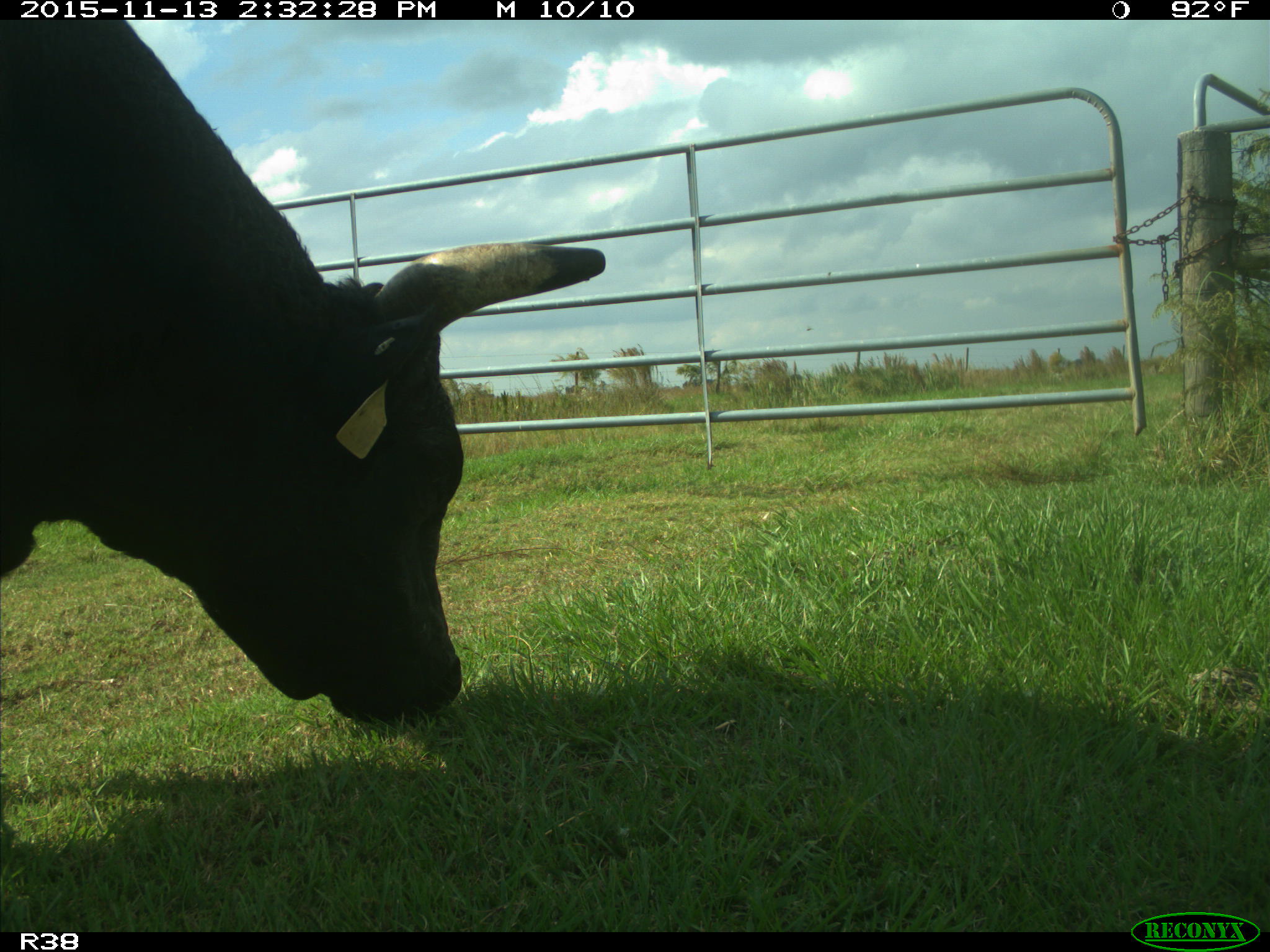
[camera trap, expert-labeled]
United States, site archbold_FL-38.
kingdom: Animalia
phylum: Chordata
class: Mammalia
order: Artiodactyla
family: Bovidae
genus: Bos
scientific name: Bos taurus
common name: domestic cow